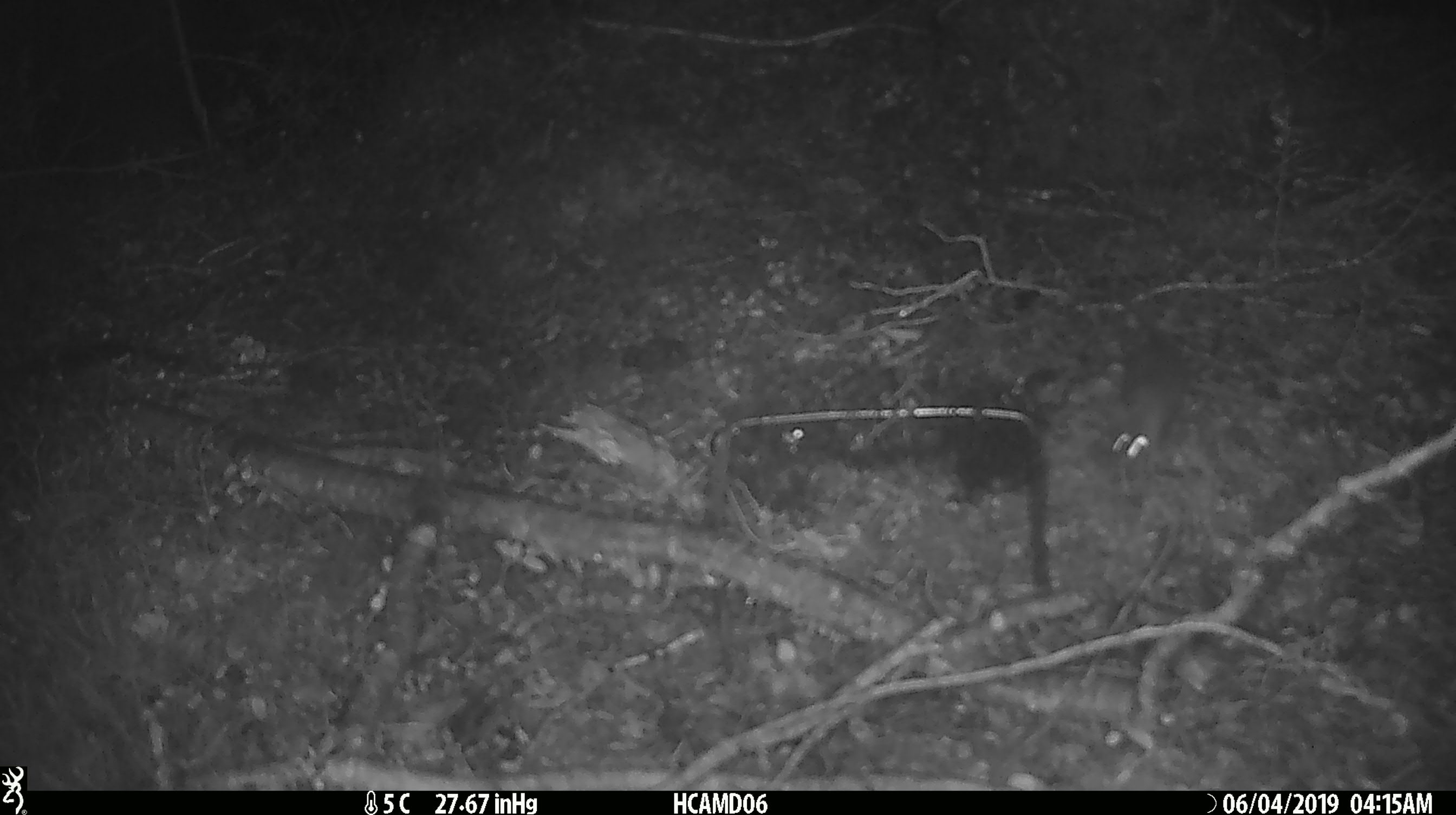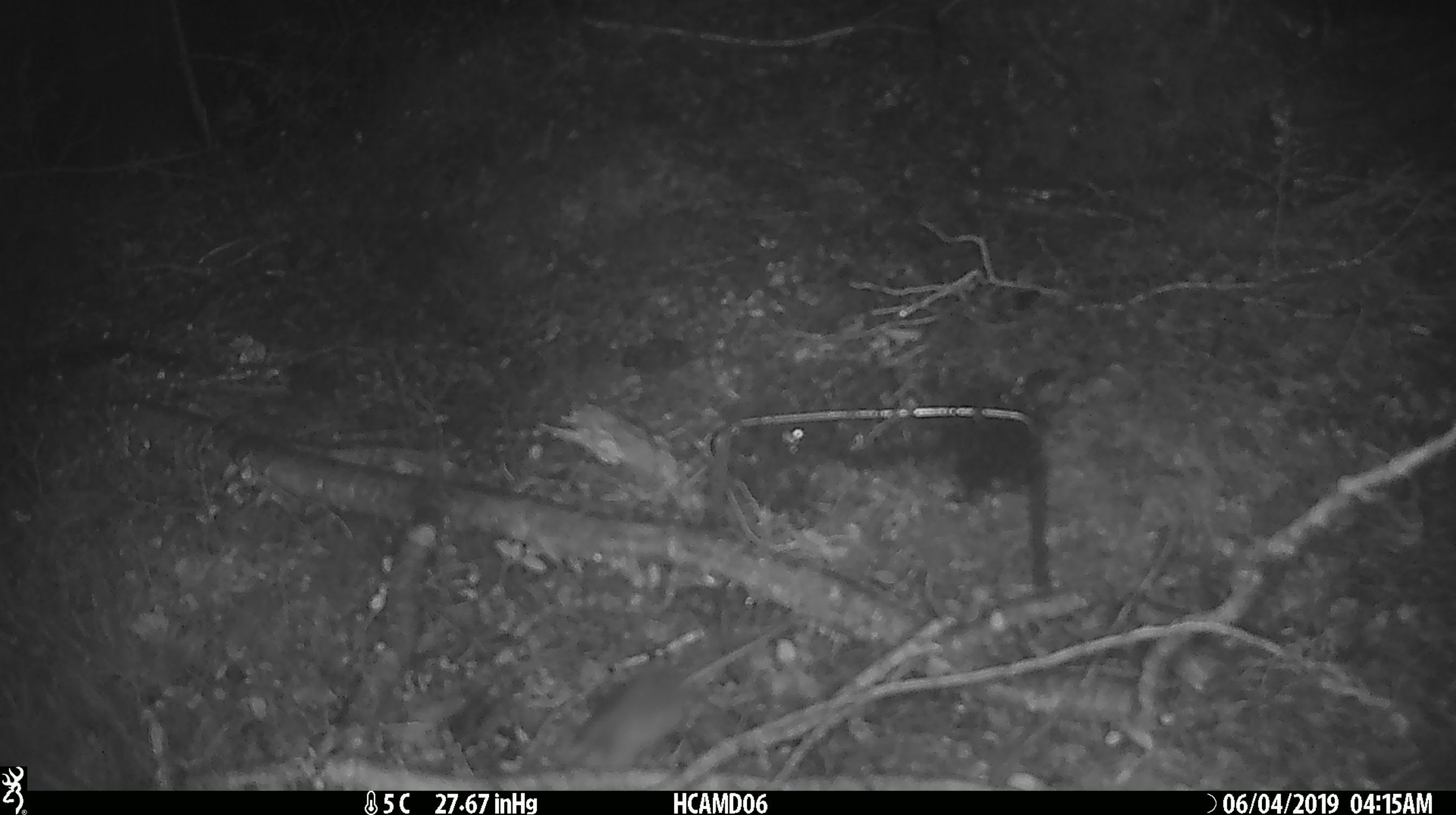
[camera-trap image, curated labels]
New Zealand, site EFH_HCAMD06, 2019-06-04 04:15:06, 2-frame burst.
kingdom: Animalia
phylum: Chordata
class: Mammalia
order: Rodentia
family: Muridae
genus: Mus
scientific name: Mus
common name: mouse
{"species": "mouse (Mus)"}